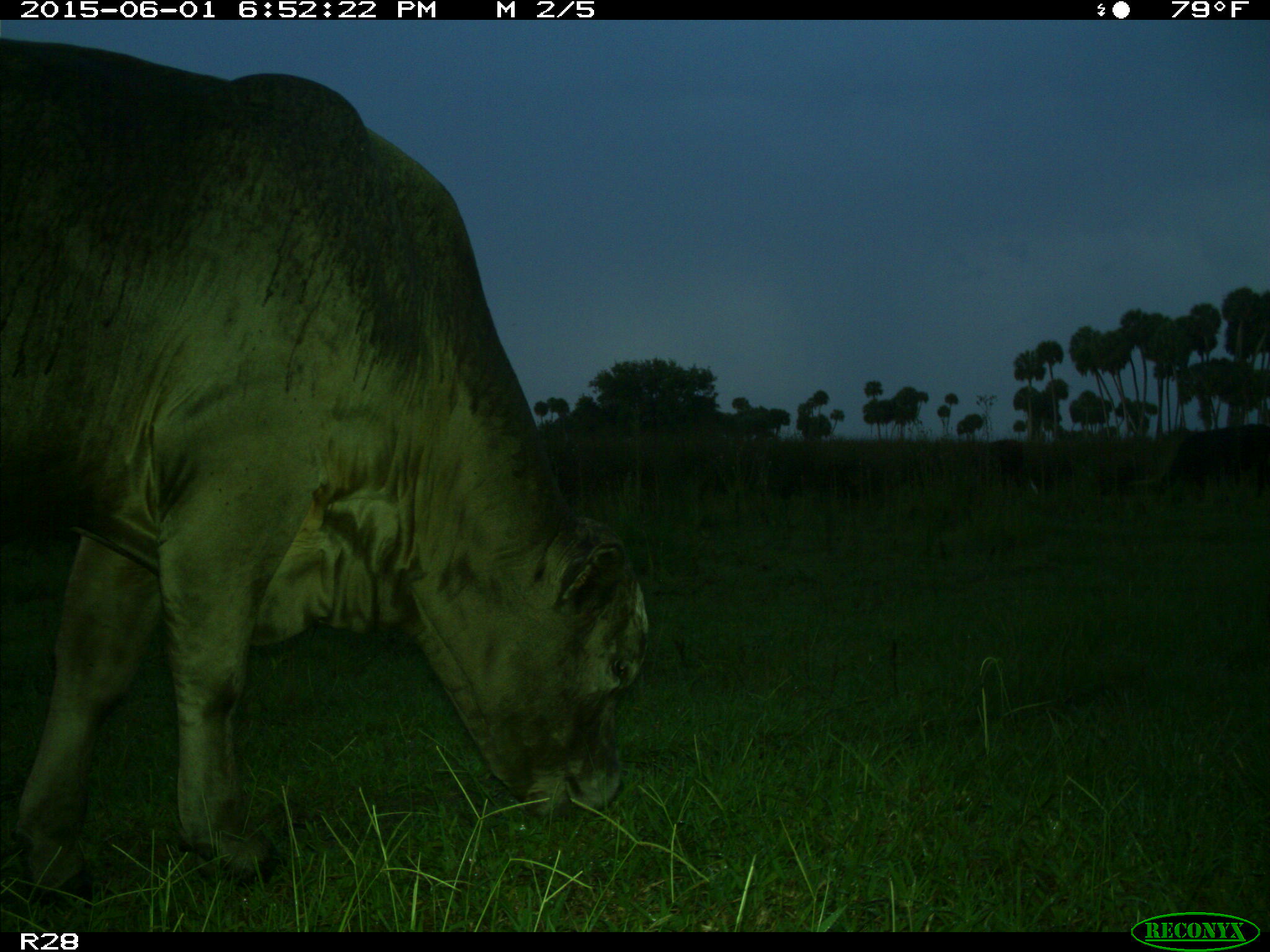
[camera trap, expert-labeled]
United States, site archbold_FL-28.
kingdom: Animalia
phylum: Chordata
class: Mammalia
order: Artiodactyla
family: Bovidae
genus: Bos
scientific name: Bos taurus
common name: domestic cow